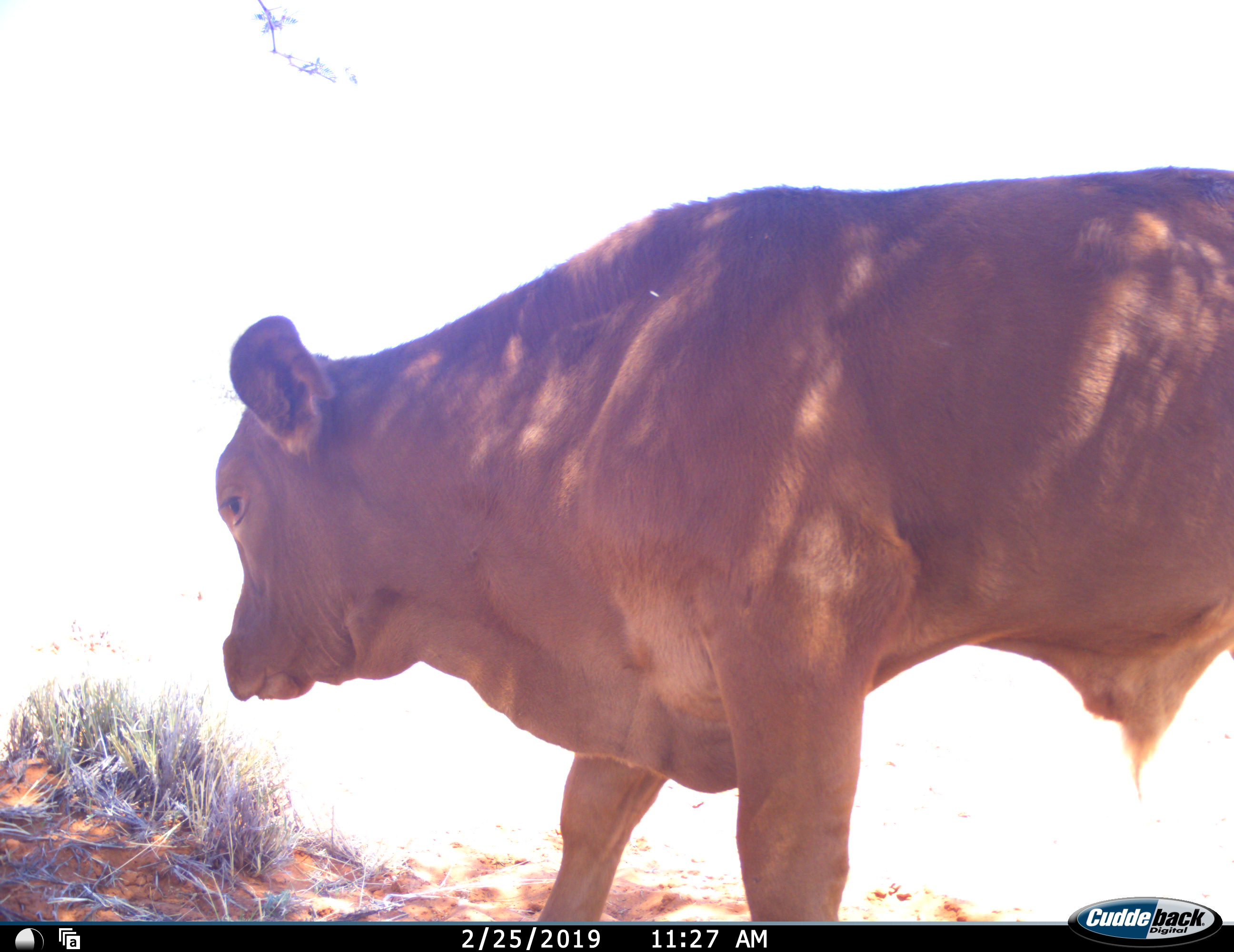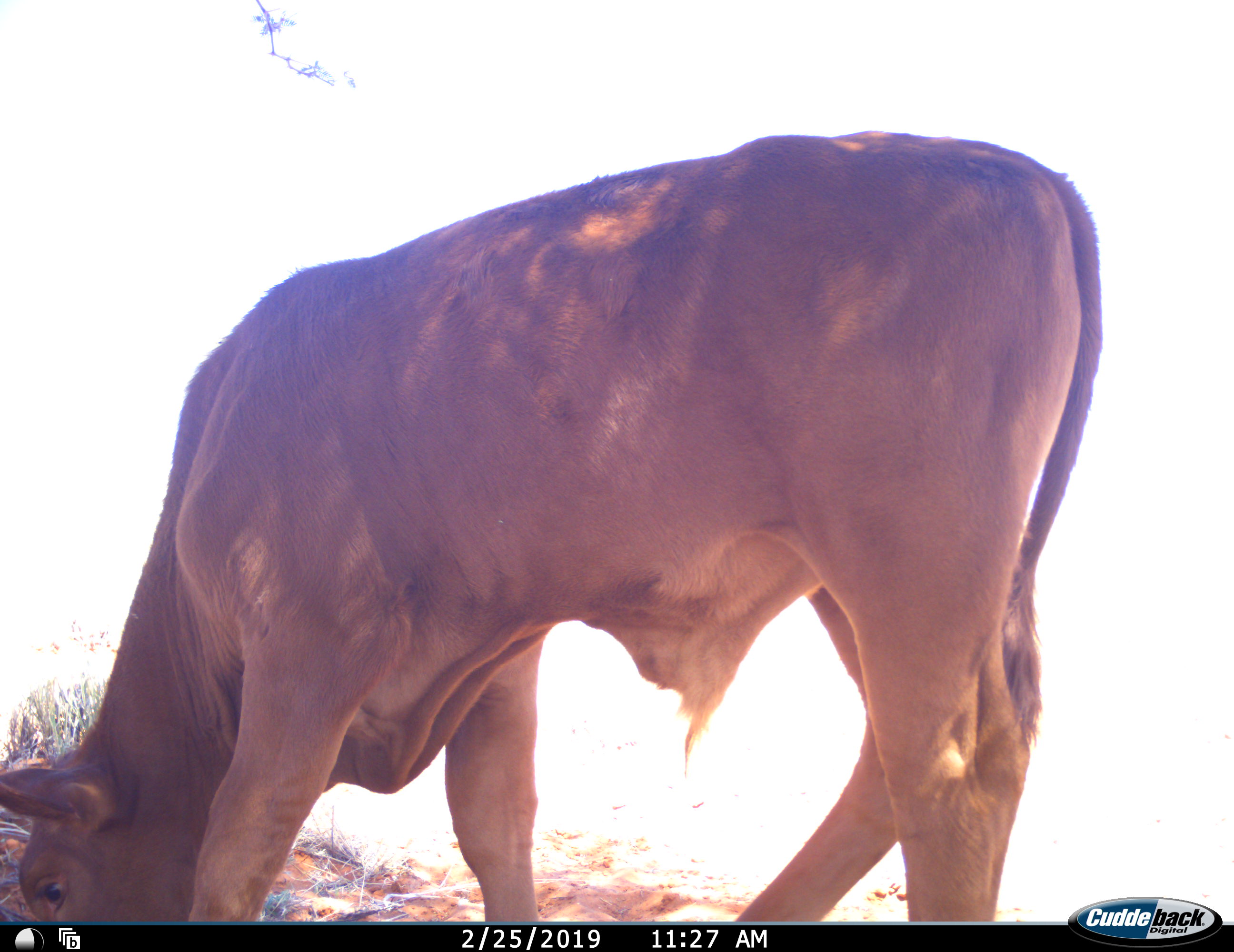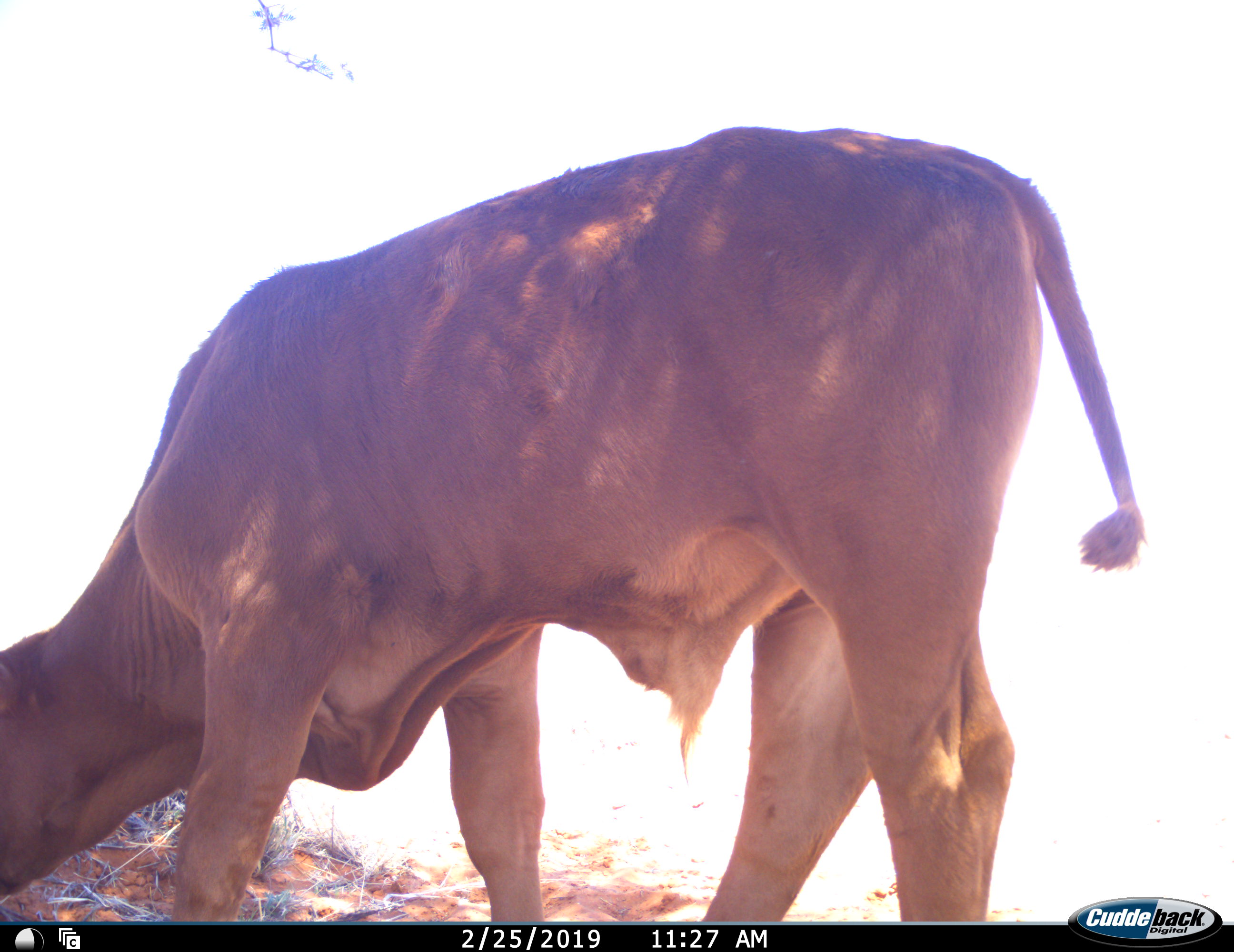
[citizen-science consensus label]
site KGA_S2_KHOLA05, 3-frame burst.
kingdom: Animalia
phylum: Chordata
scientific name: Vertebrata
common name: domestic animal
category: domesticanimal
Domesticanimal (domestic animal) (Vertebrata), count 1. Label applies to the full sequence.